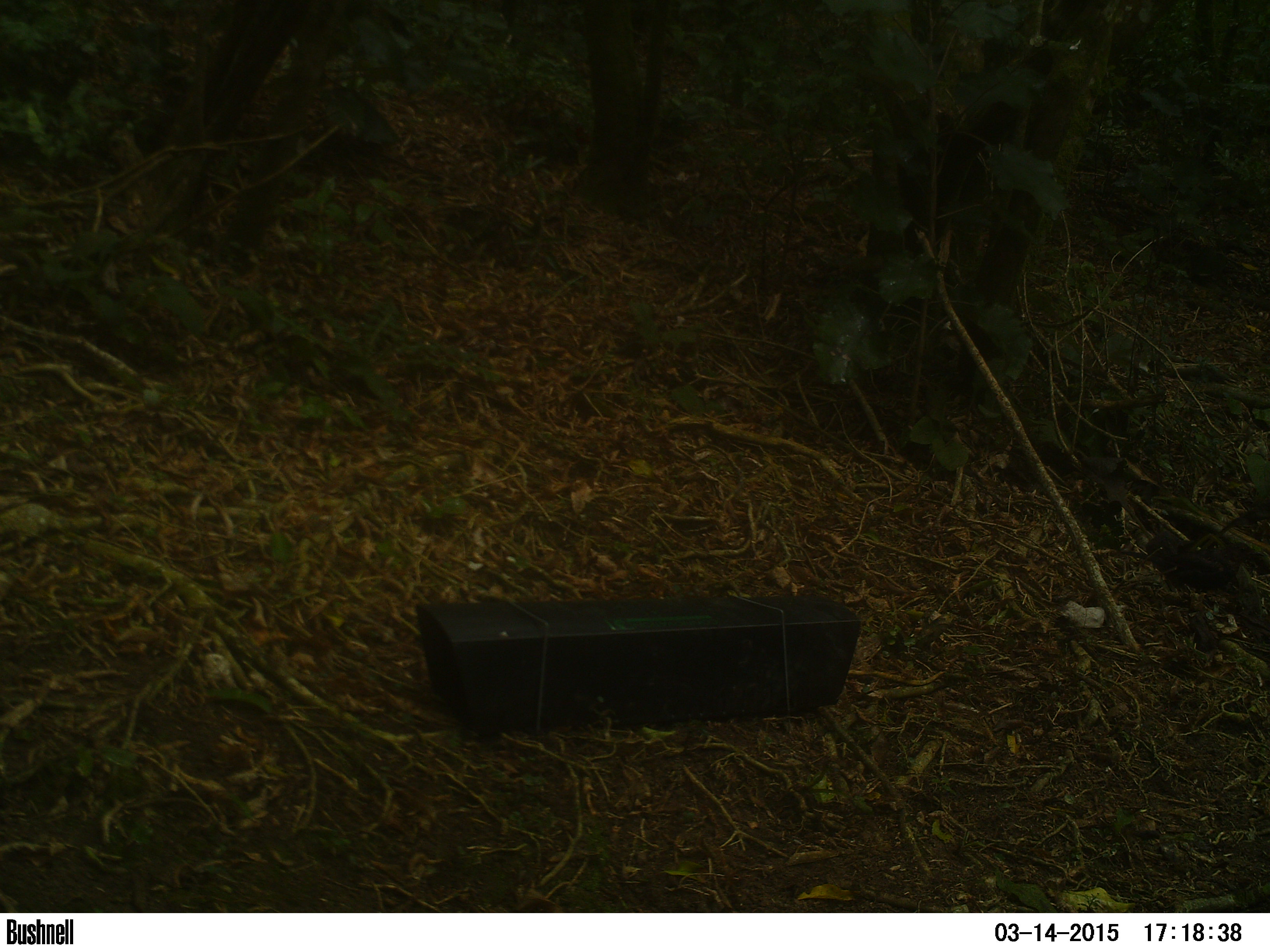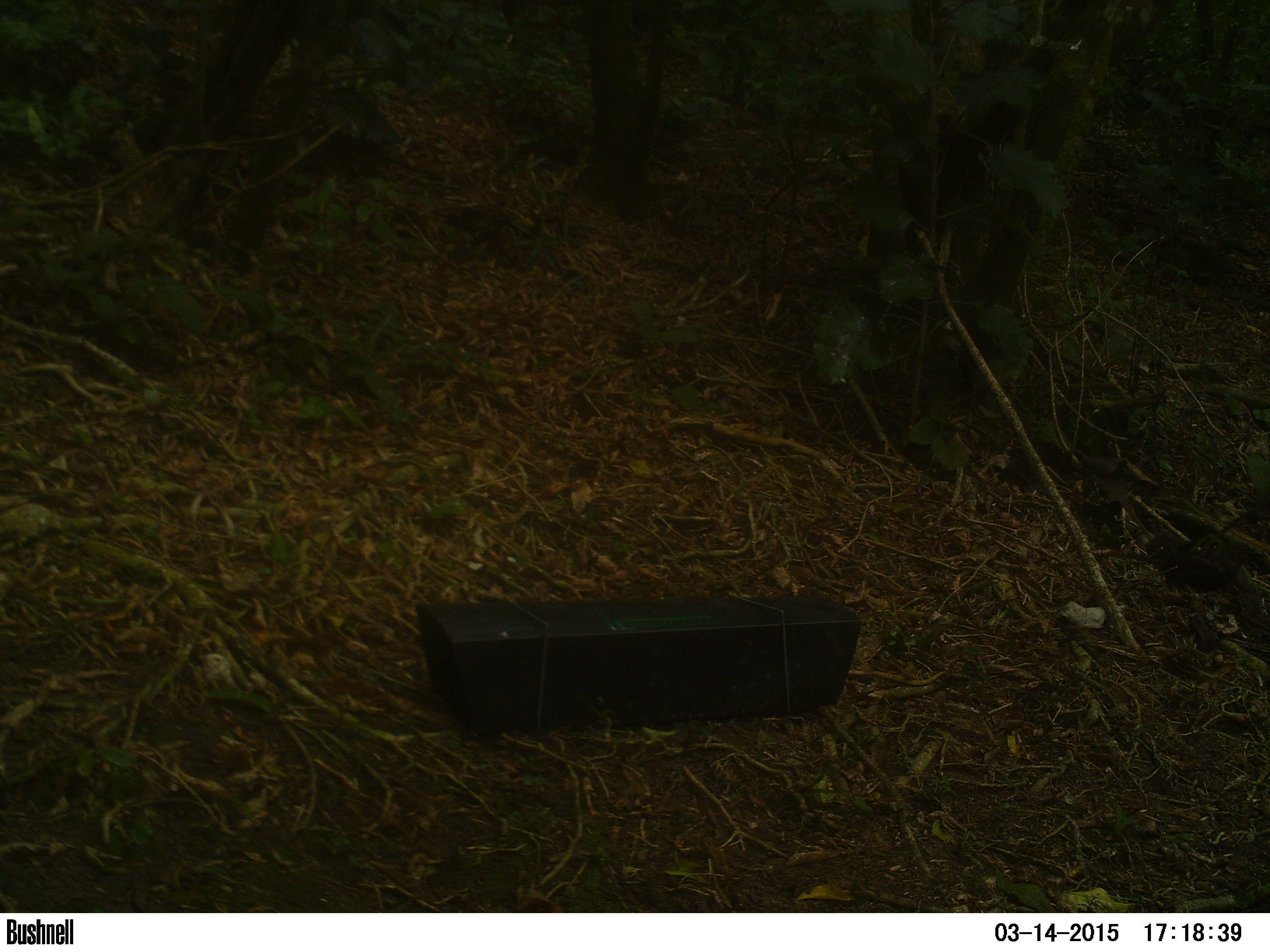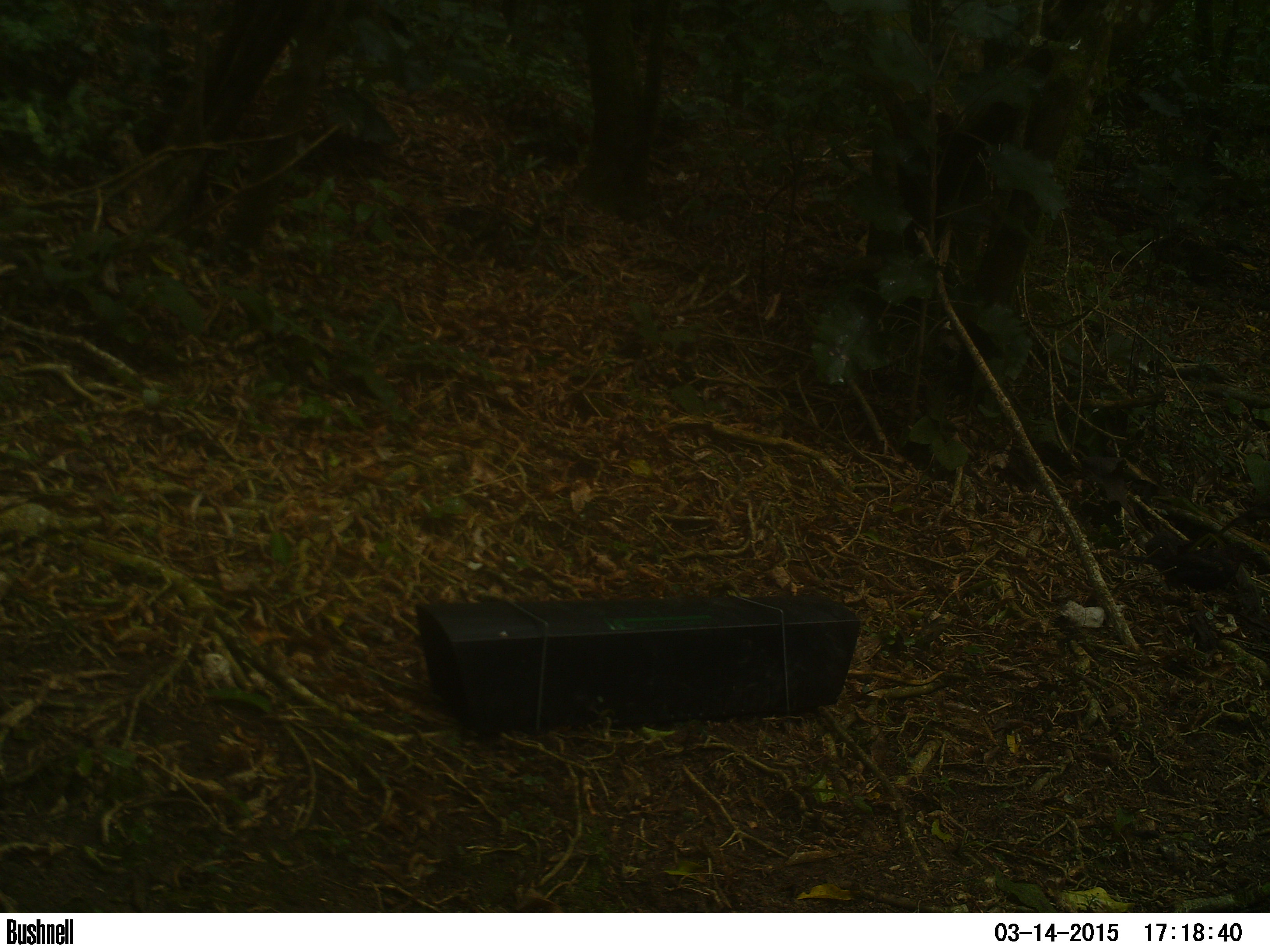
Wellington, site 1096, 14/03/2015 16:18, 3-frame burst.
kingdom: Animalia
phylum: Chordata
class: Aves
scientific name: Aves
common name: bird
Bird (Aves).